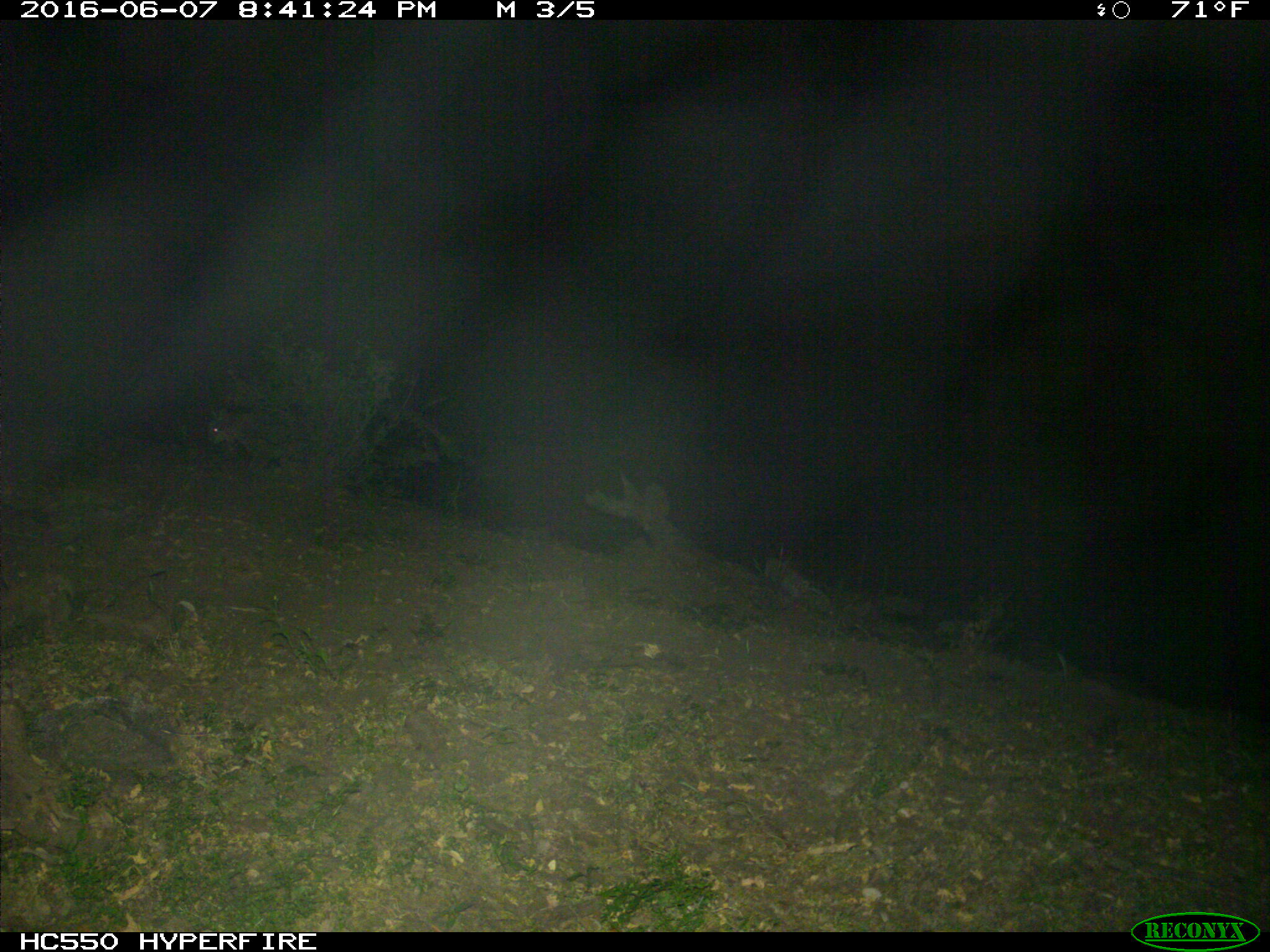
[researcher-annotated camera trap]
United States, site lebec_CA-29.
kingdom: Animalia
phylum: Chordata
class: Mammalia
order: Carnivora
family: Felidae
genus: Lynx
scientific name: Lynx rufus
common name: bobcat